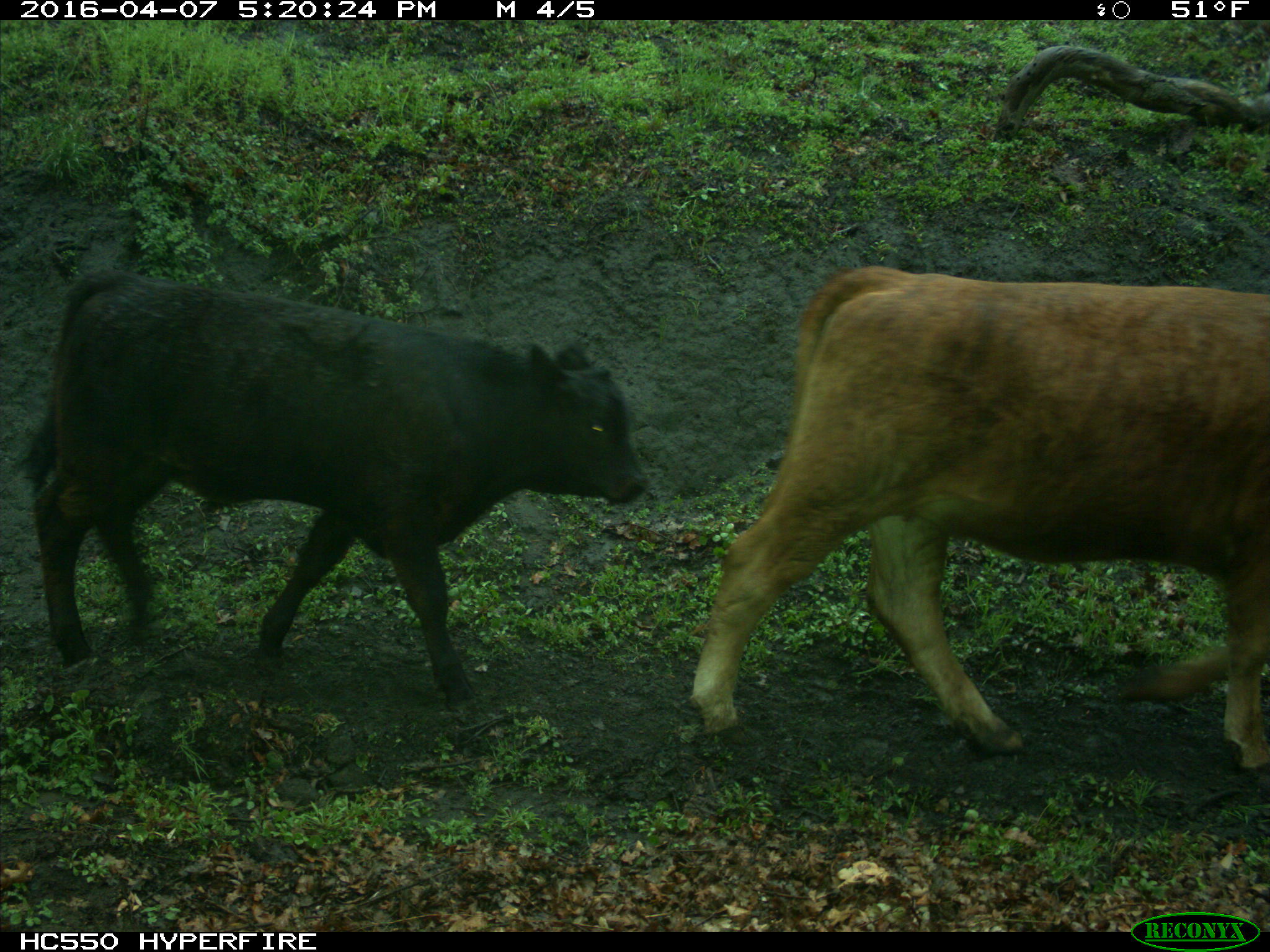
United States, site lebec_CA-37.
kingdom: Animalia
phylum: Chordata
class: Mammalia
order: Artiodactyla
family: Bovidae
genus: Bos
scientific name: Bos taurus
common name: domestic cow